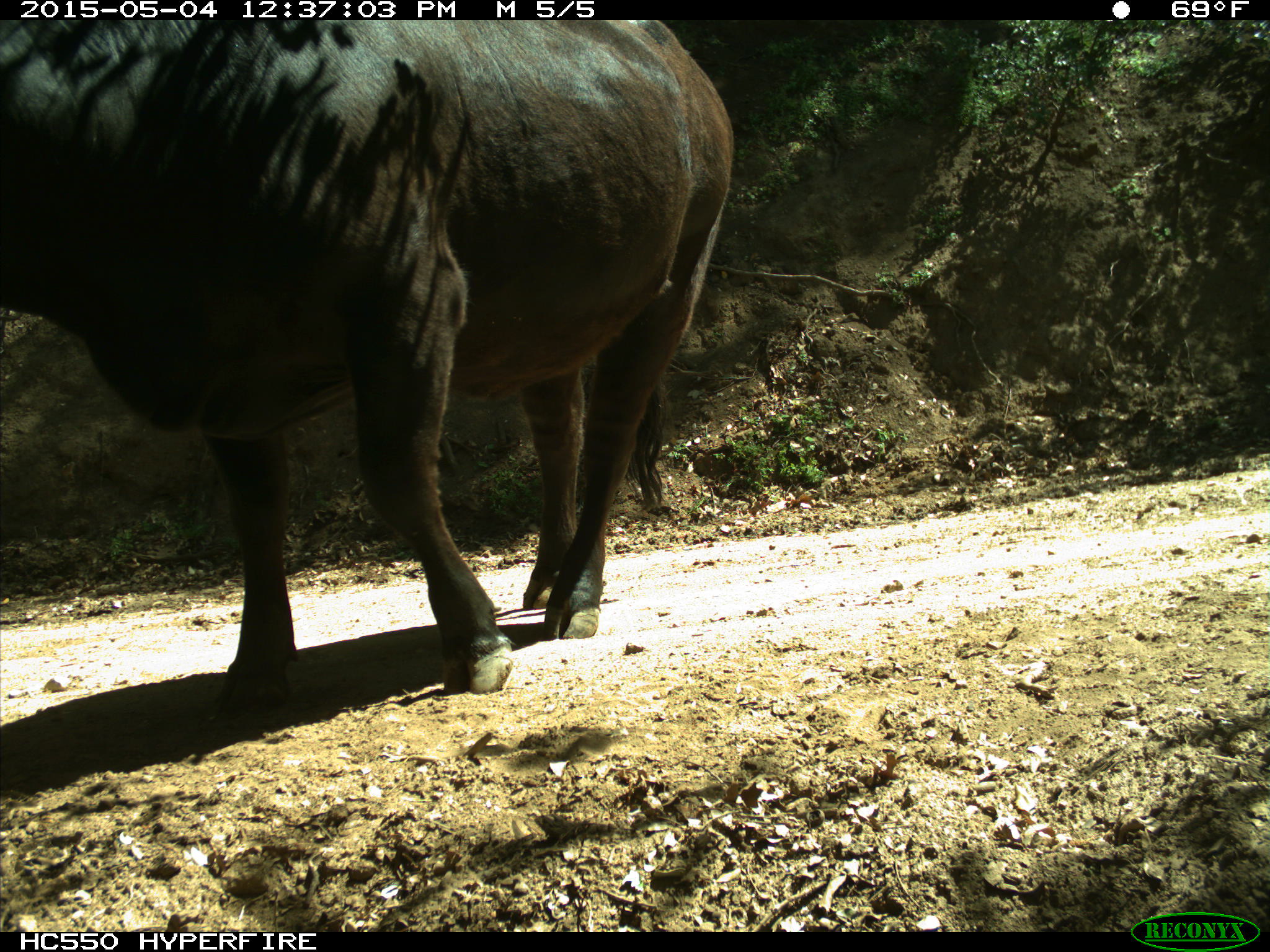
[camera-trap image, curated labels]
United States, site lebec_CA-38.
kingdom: Animalia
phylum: Chordata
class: Mammalia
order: Artiodactyla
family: Bovidae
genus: Bos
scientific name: Bos taurus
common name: domestic cow